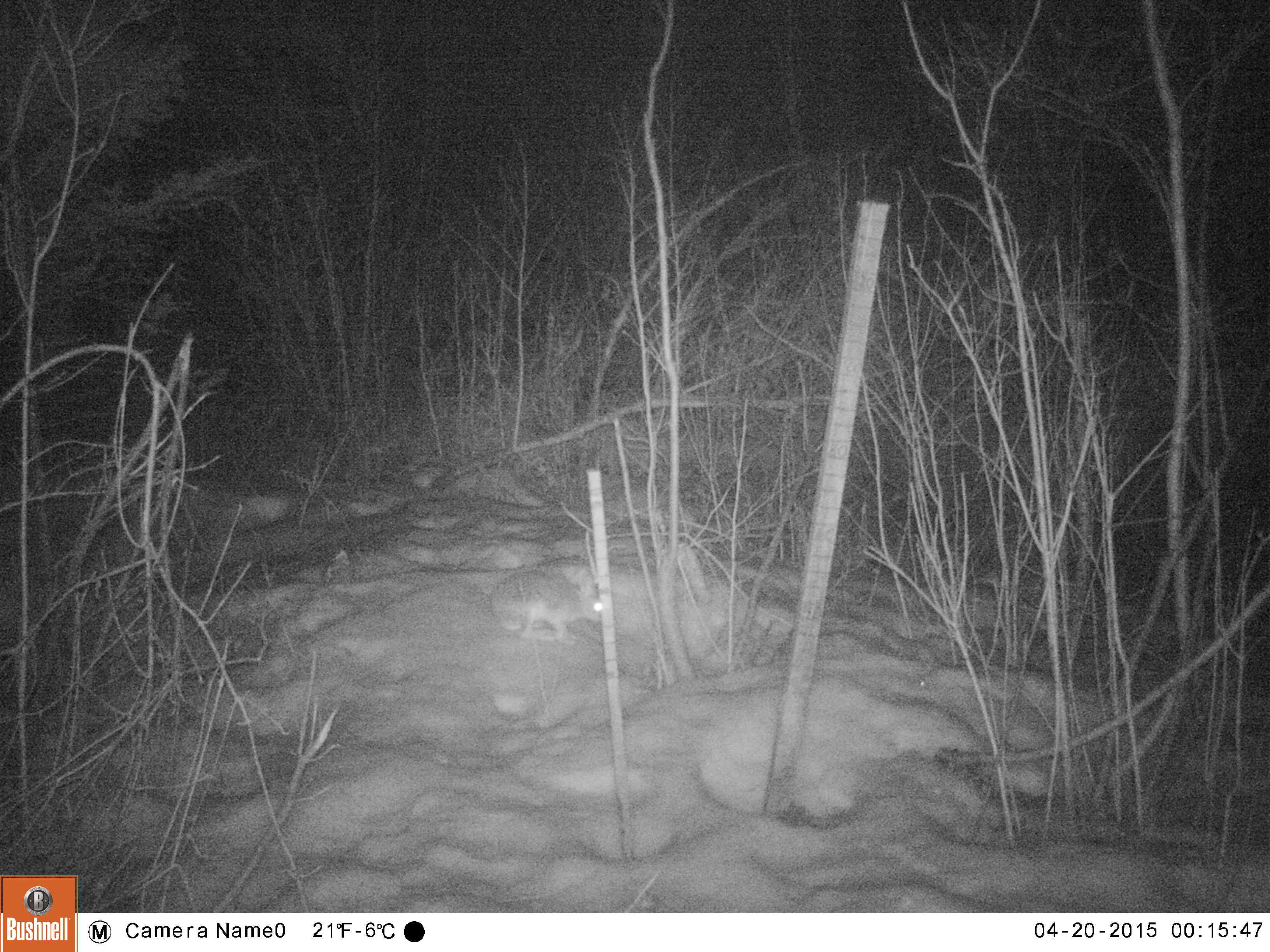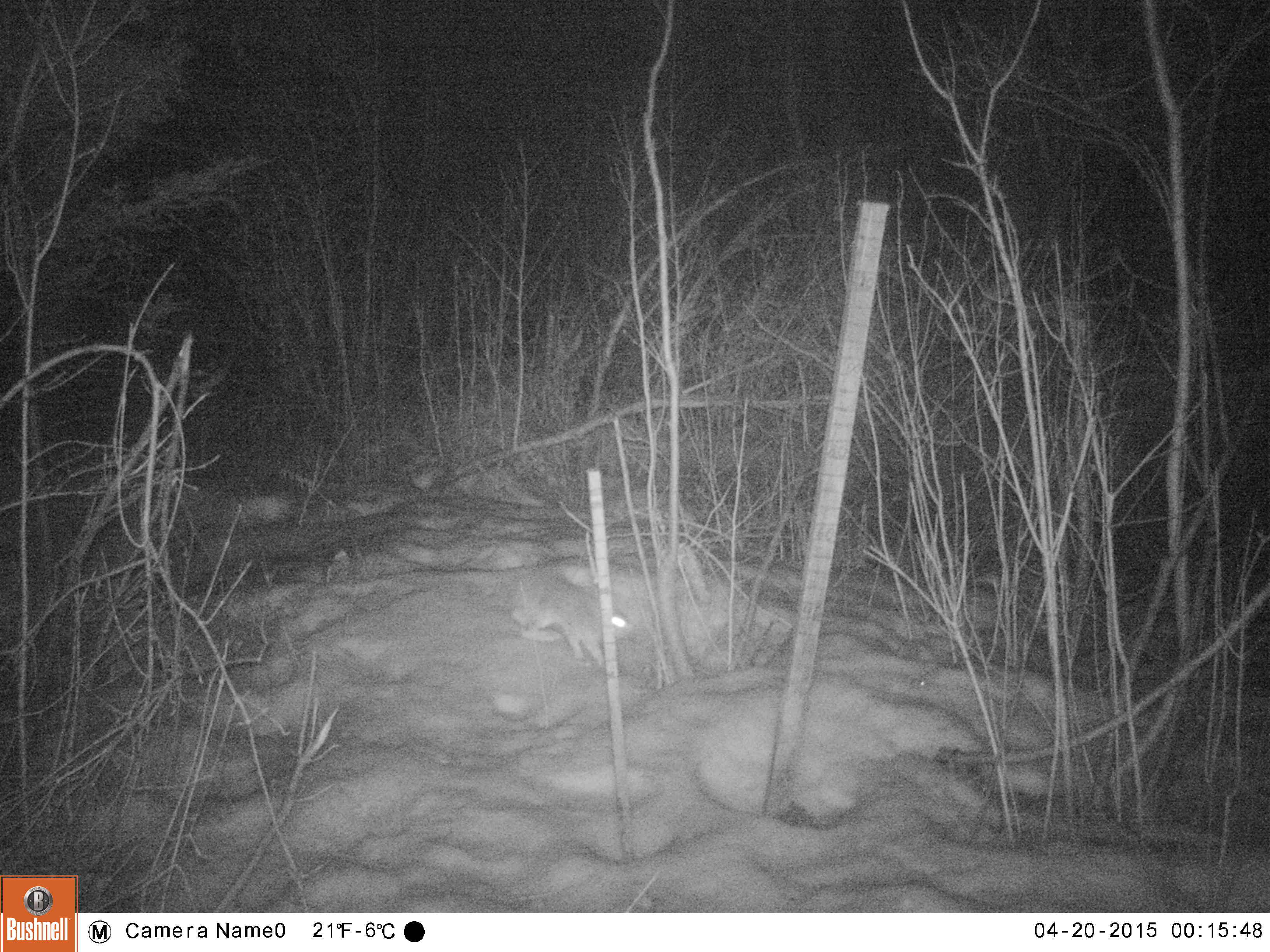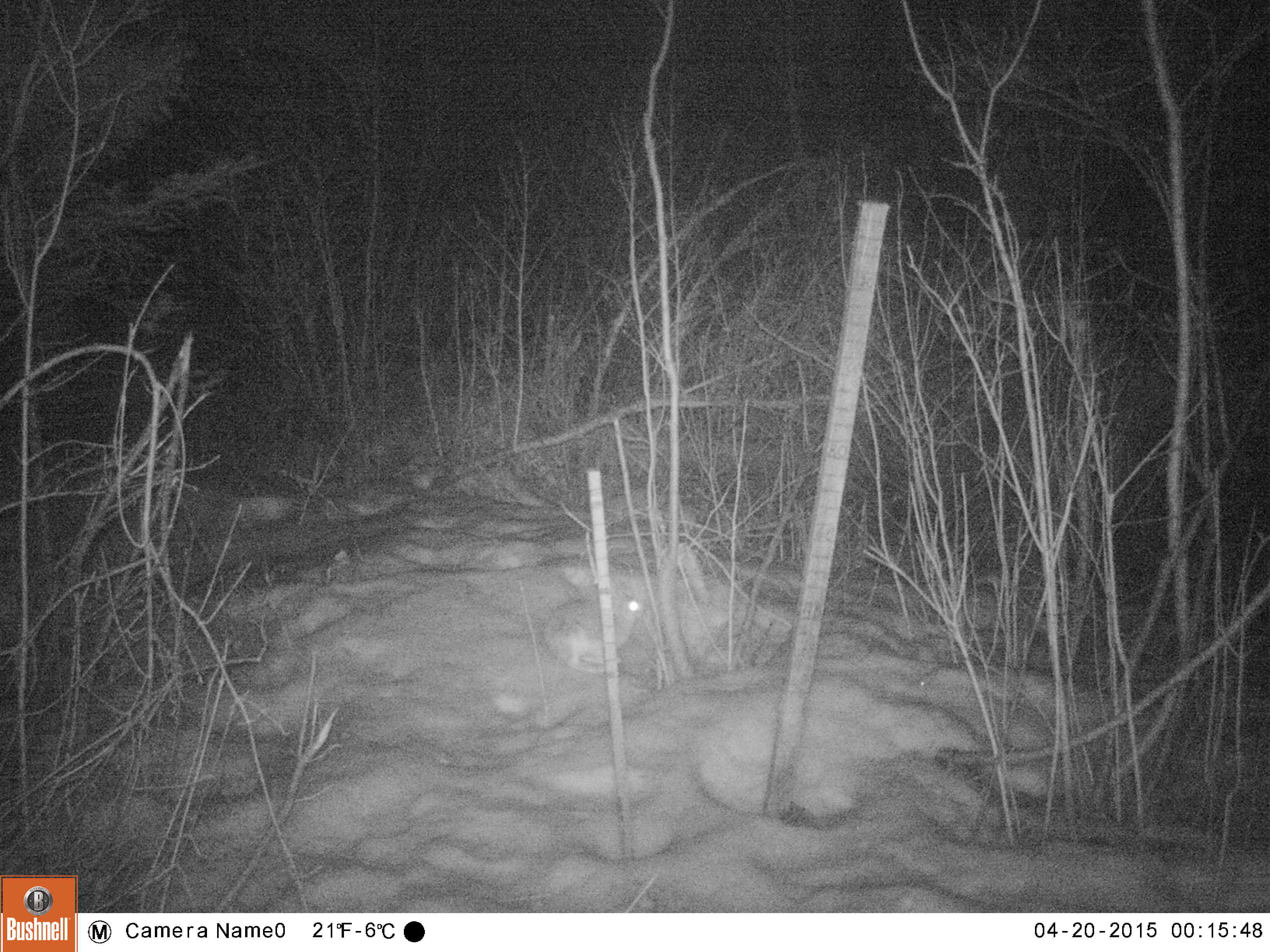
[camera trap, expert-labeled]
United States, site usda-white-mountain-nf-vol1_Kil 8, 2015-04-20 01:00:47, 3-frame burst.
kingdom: Animalia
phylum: Chordata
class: Mammalia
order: Lagomorpha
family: Leporidae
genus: Lepus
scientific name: Lepus americanus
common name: snowshoe hare